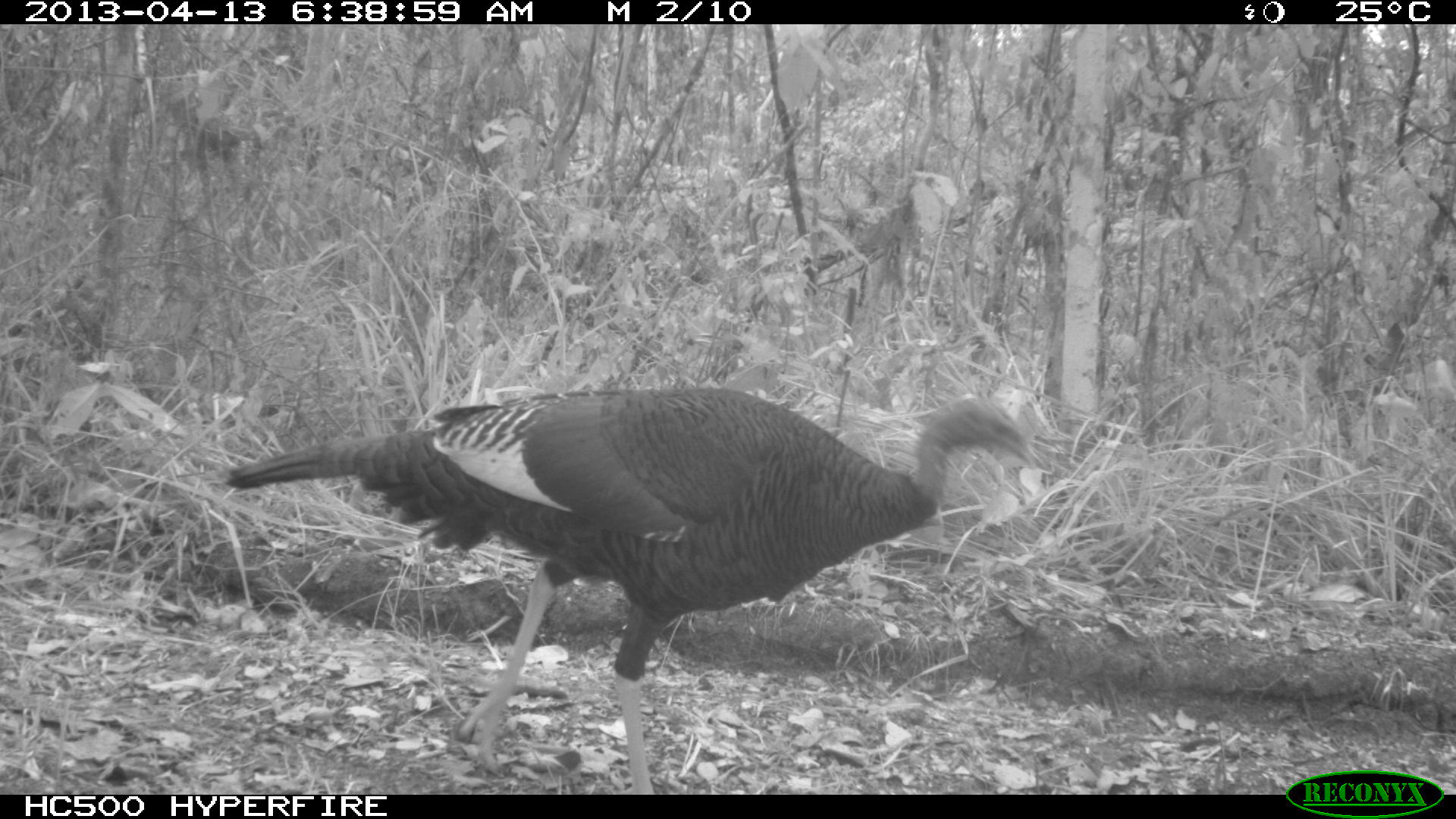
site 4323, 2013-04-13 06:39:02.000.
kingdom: Animalia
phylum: Chordata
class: Aves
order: Galliformes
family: Phasianidae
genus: Meleagris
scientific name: Meleagris ocellata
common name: ocellated turkey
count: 1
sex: female